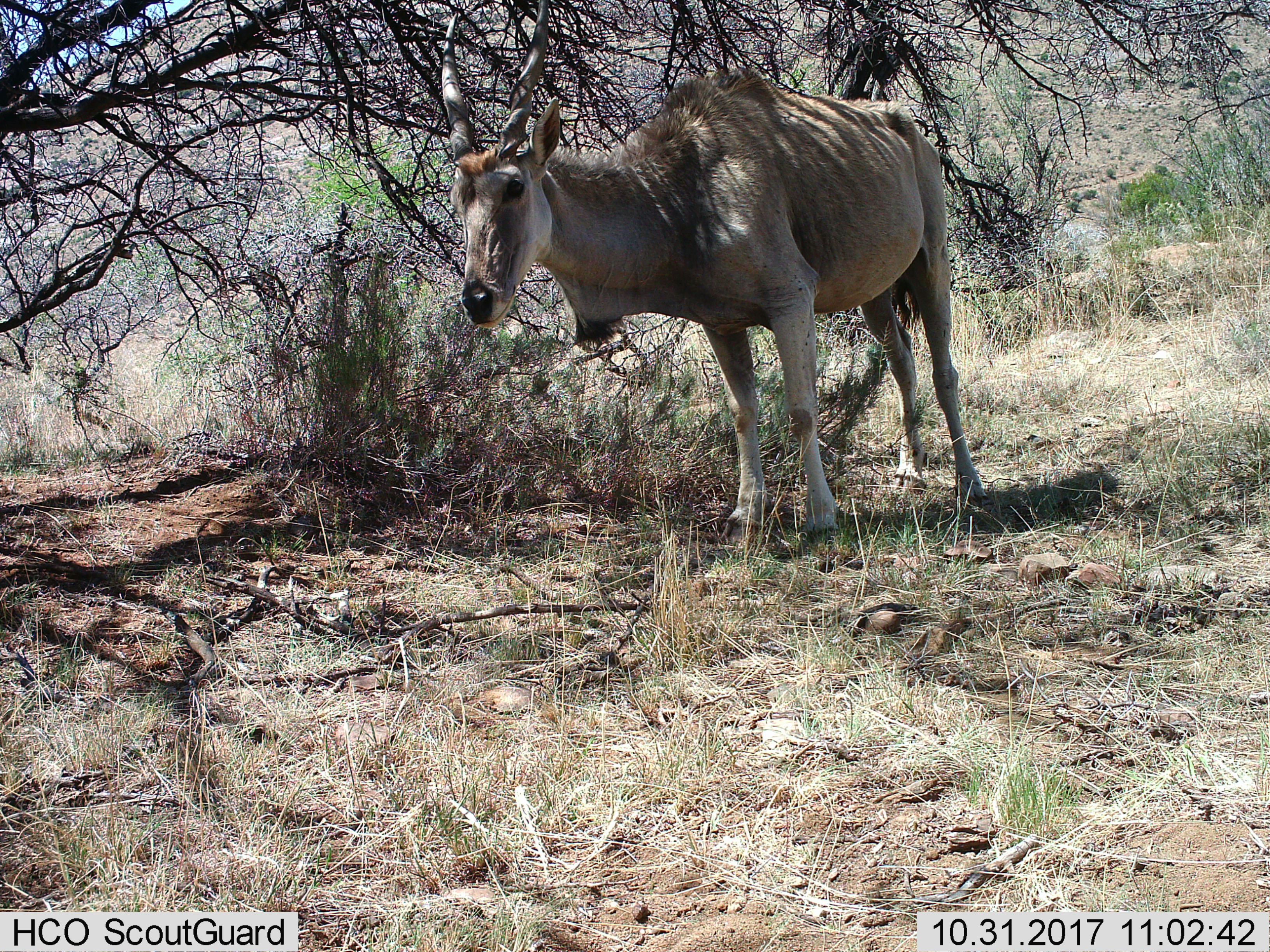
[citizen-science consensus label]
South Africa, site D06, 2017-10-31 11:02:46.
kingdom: Animalia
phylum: Chordata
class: Mammalia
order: Artiodactyla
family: Bovidae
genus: Tragelaphus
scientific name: Tragelaphus oryx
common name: eland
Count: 1.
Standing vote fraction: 100%.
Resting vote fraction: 0%.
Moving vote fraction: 0%.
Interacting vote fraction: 0%.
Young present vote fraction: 0%.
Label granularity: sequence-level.